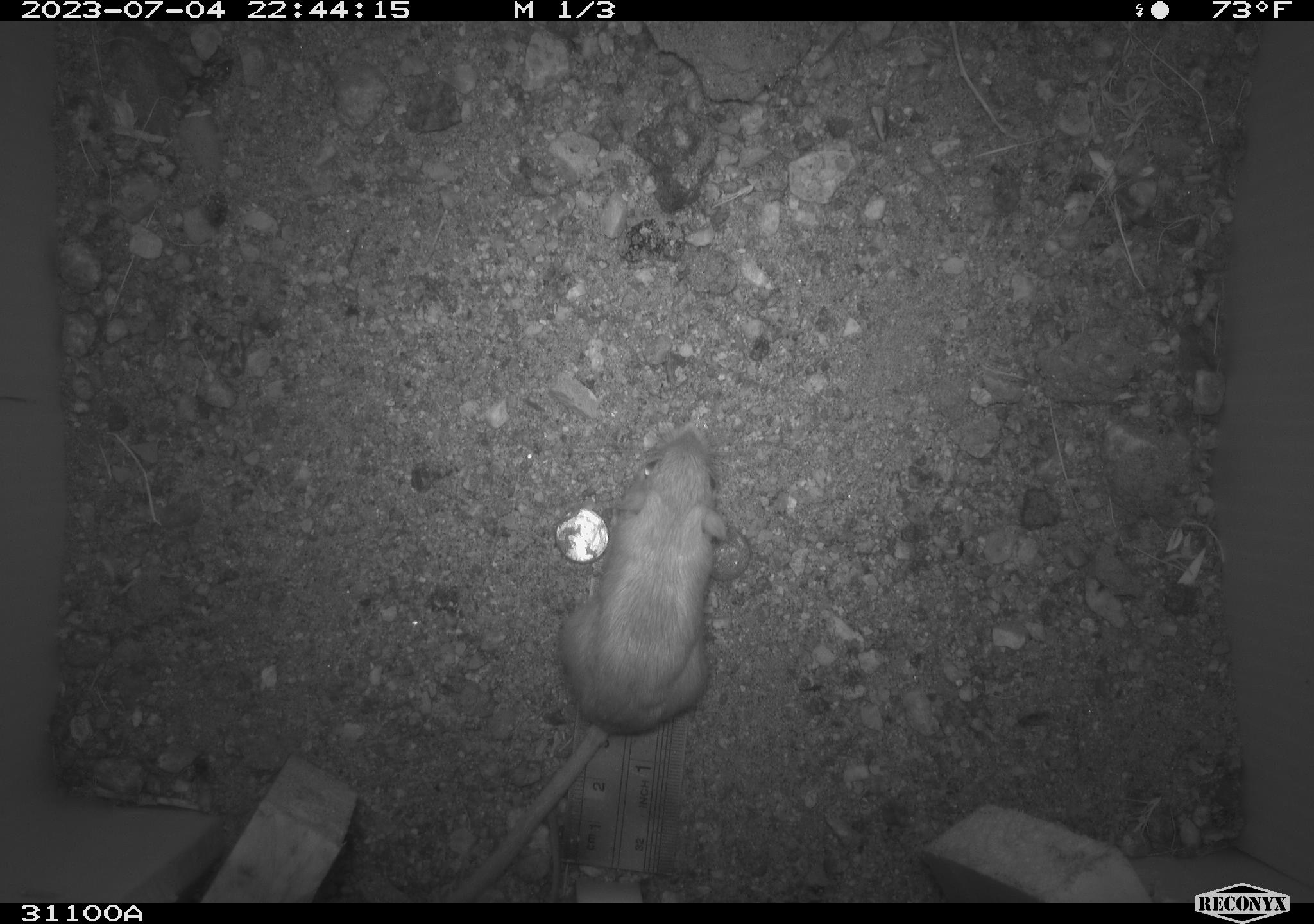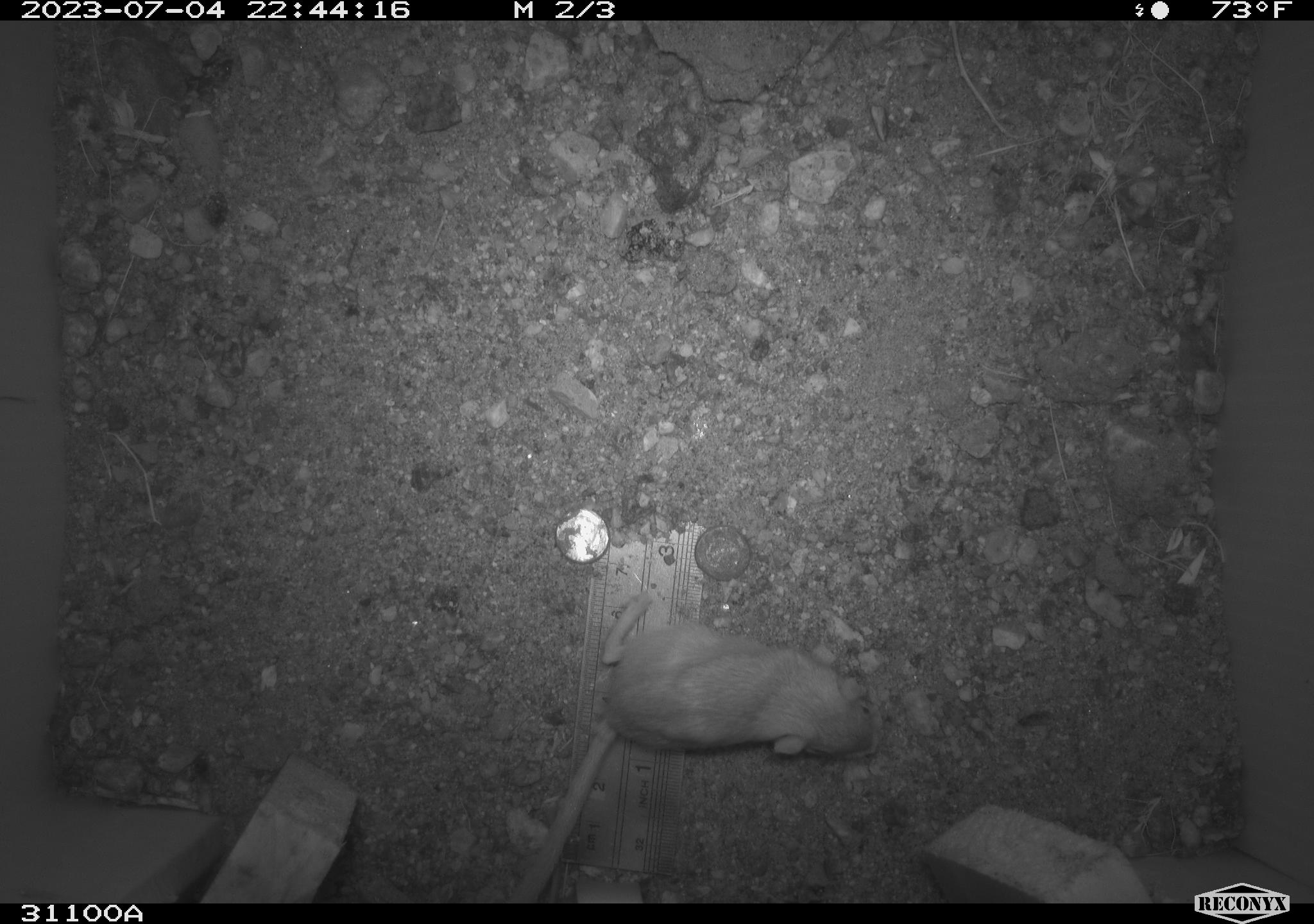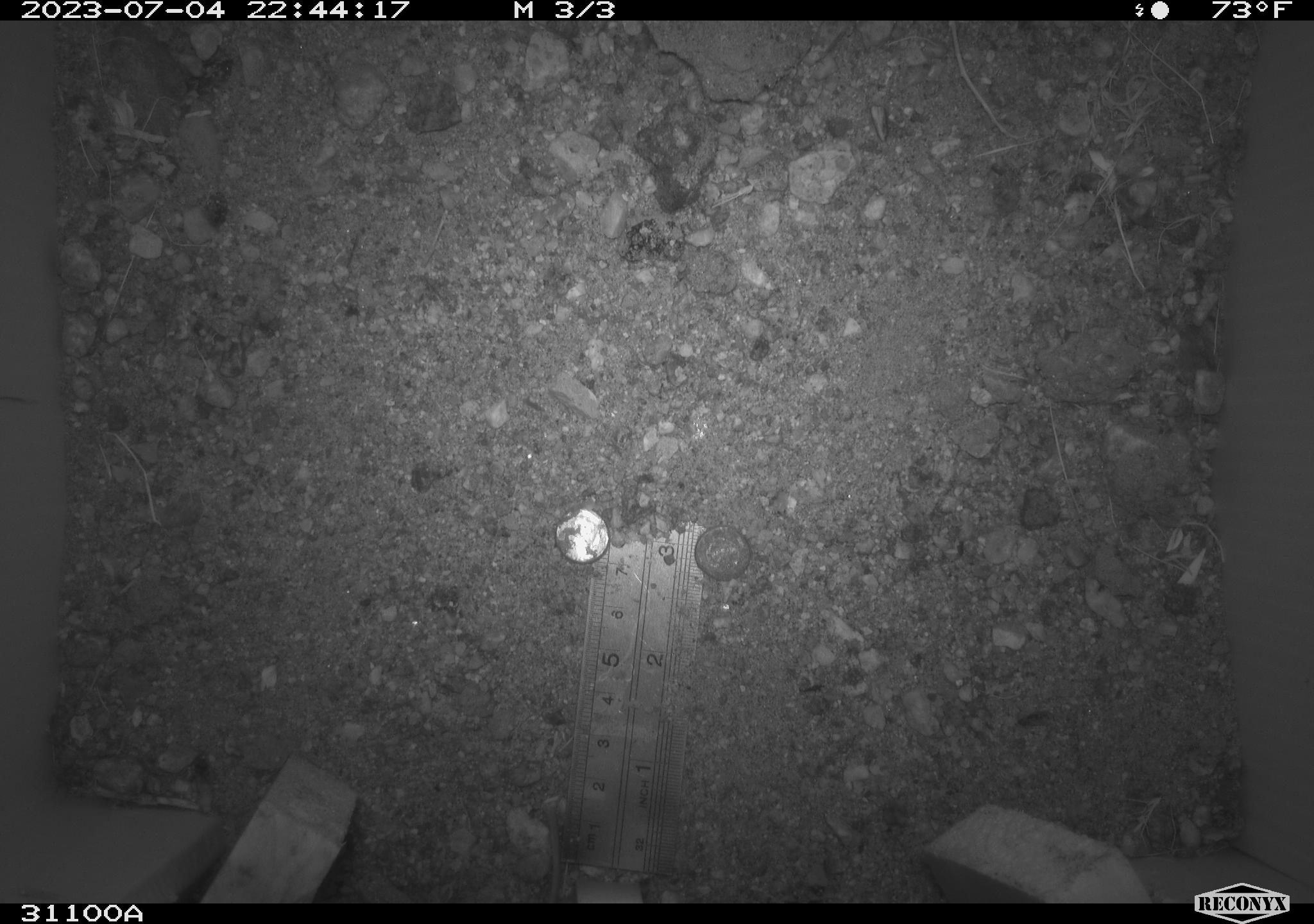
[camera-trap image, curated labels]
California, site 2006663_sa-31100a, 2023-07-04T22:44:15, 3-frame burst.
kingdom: Animalia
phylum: Chordata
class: Mammalia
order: Rodentia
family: Heteromyidae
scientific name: Heteromyidae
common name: kangaroo rats and pocket mice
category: heteromyidae family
Heteromyidae family (kangaroo rats and pocket mice) (Heteromyidae).